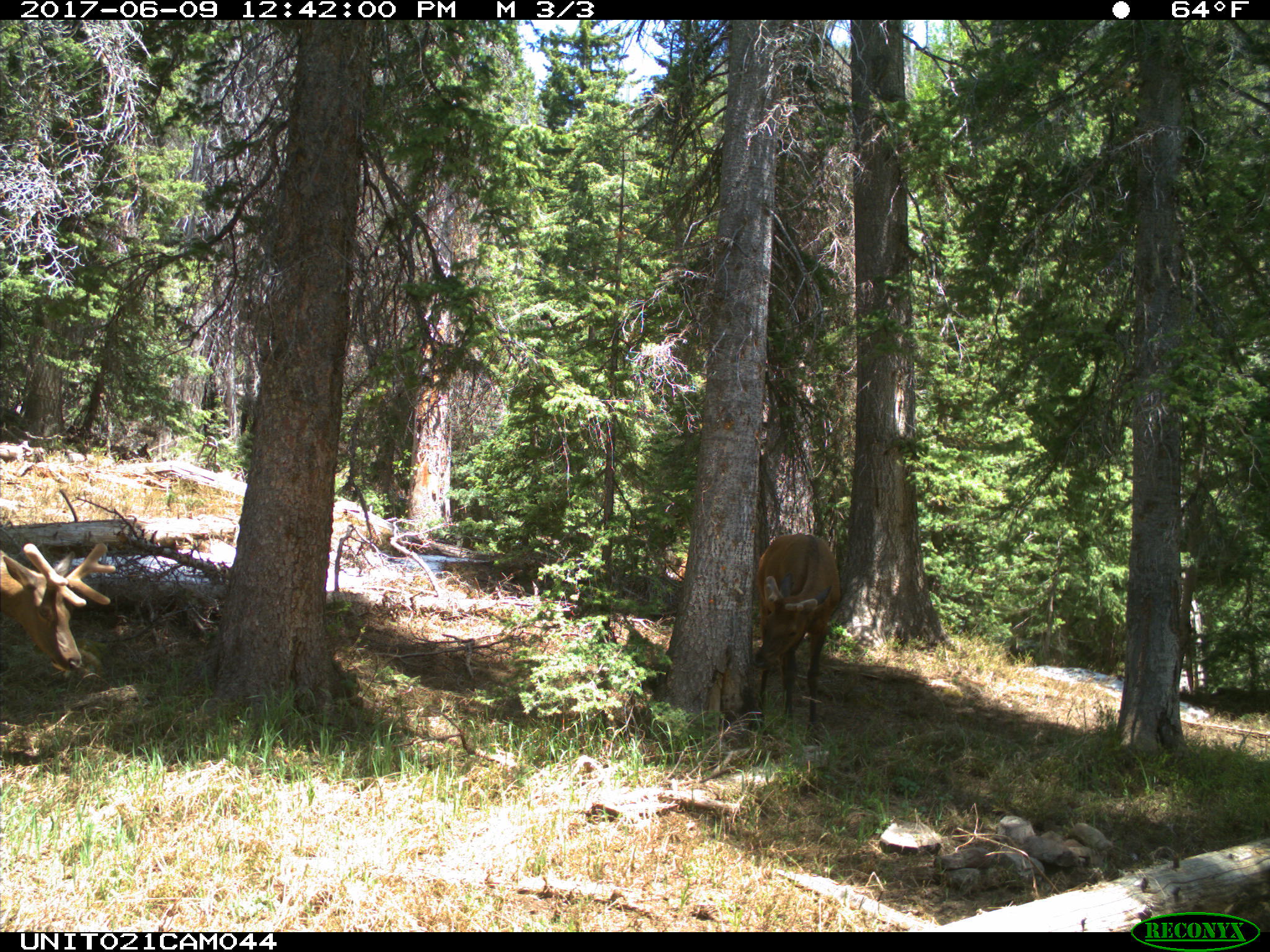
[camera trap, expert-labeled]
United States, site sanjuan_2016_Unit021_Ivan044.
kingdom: Animalia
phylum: Chordata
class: Mammalia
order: Artiodactyla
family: Cervidae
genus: Cervus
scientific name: Cervus elaphus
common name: red deer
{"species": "Cervus elaphus (red deer)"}